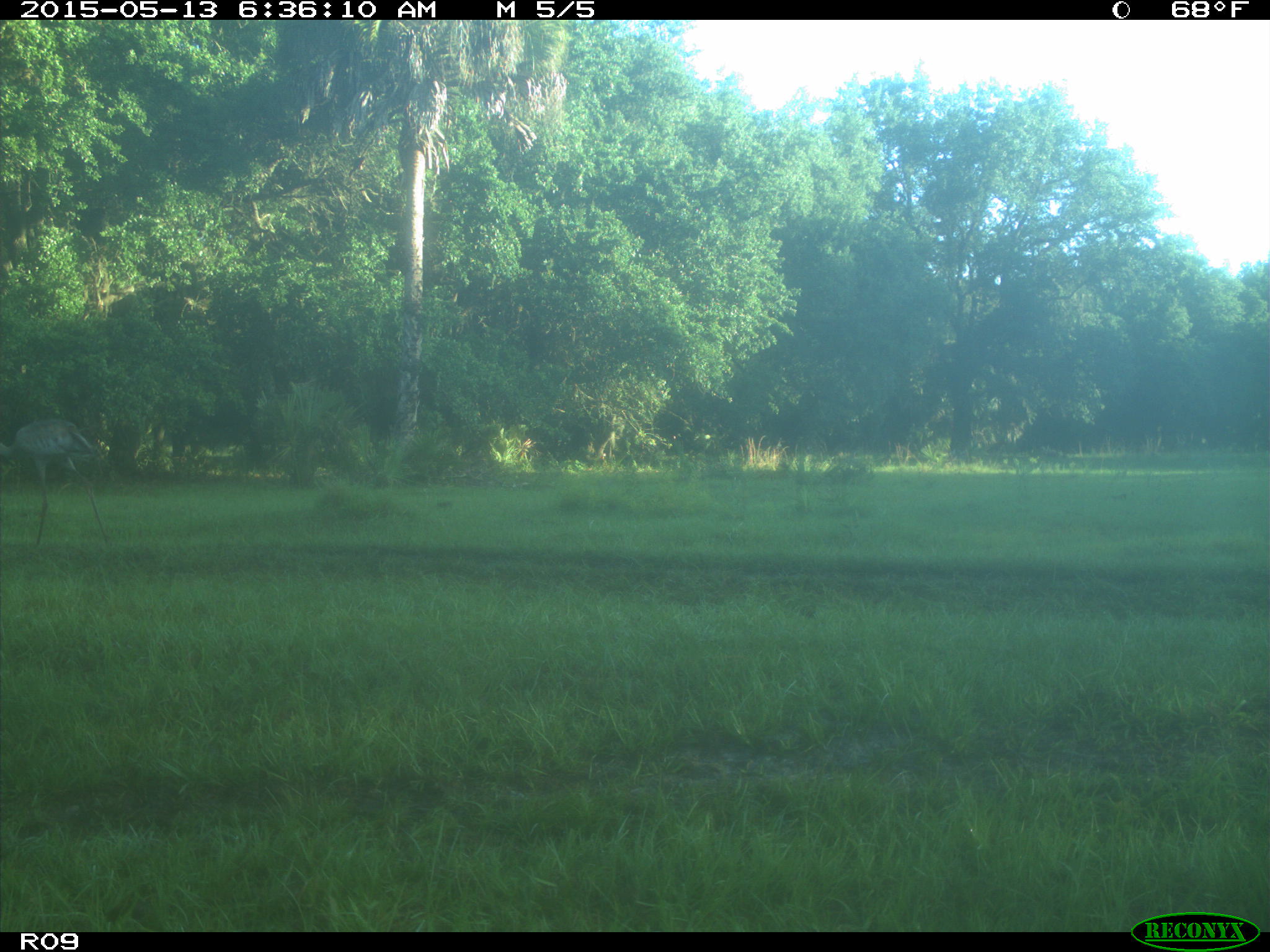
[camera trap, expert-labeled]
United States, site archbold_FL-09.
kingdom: Animalia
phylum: Chordata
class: Aves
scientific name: Aves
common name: birds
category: unidentified bird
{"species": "unidentified bird (birds) (Aves)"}